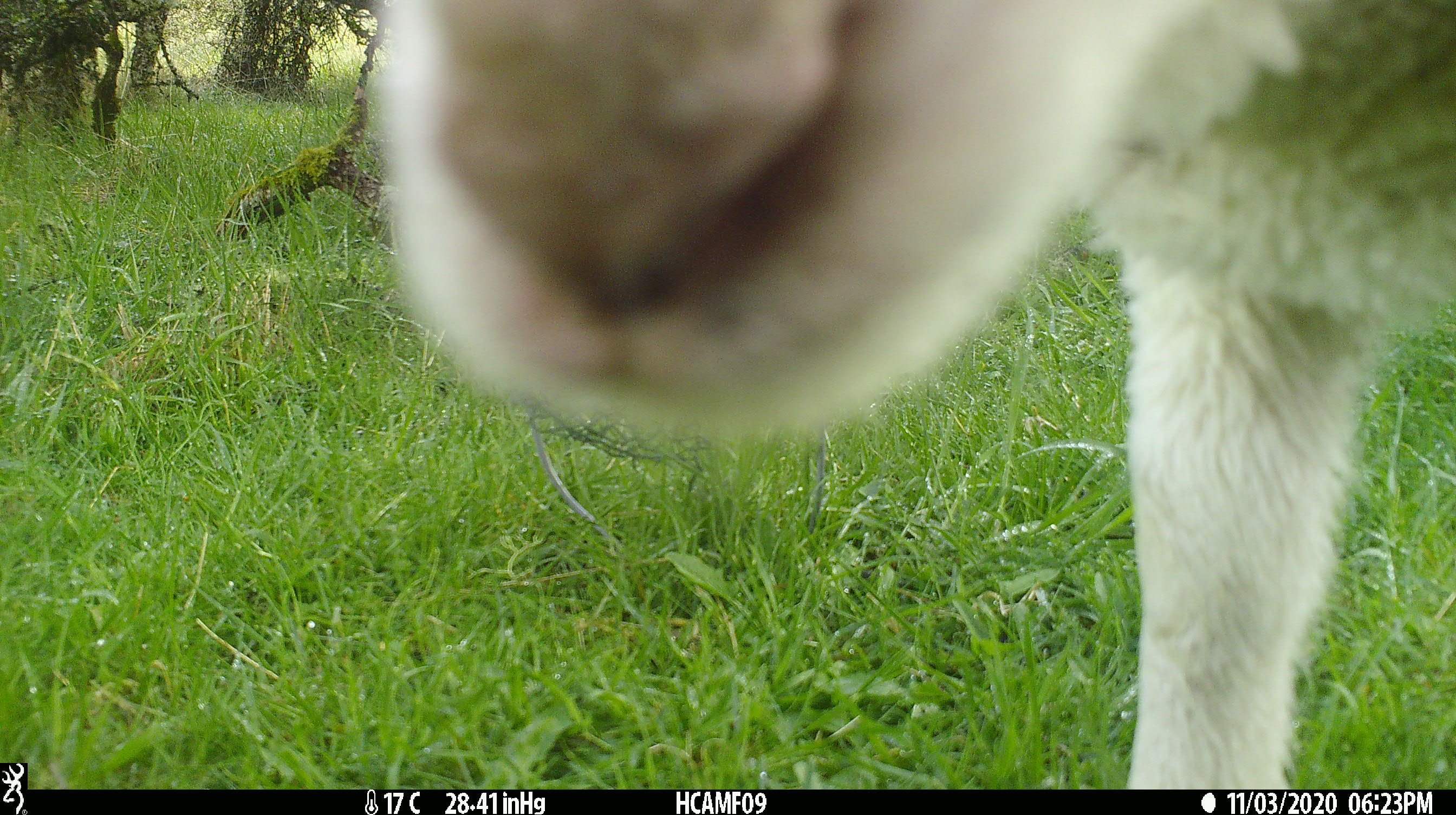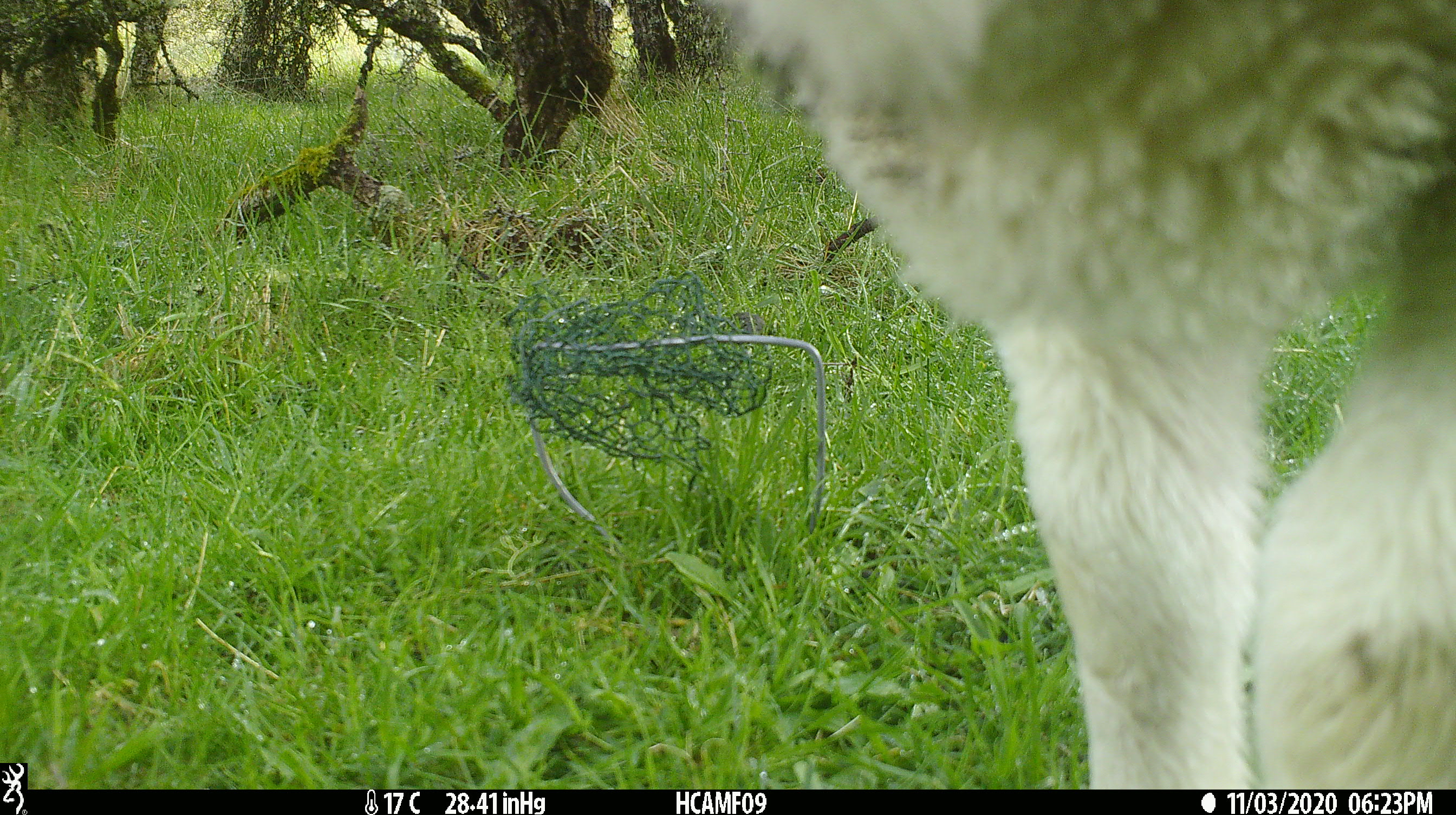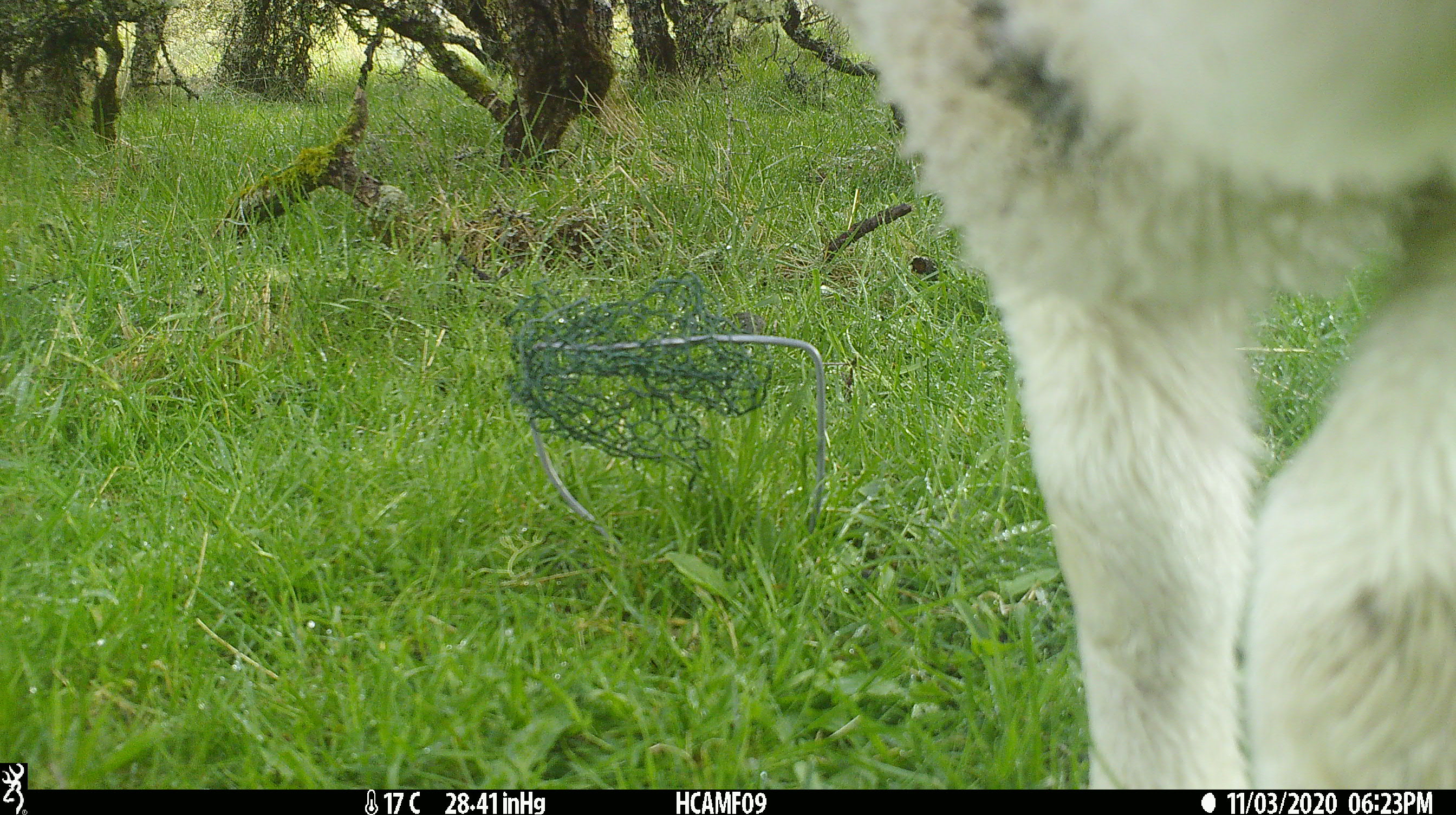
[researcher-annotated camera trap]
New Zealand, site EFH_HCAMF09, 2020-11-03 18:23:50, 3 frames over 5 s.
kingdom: Animalia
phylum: Chordata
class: Mammalia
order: Artiodactyla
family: Bovidae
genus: Ovis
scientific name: Ovis aries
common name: domestic sheep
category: sheep